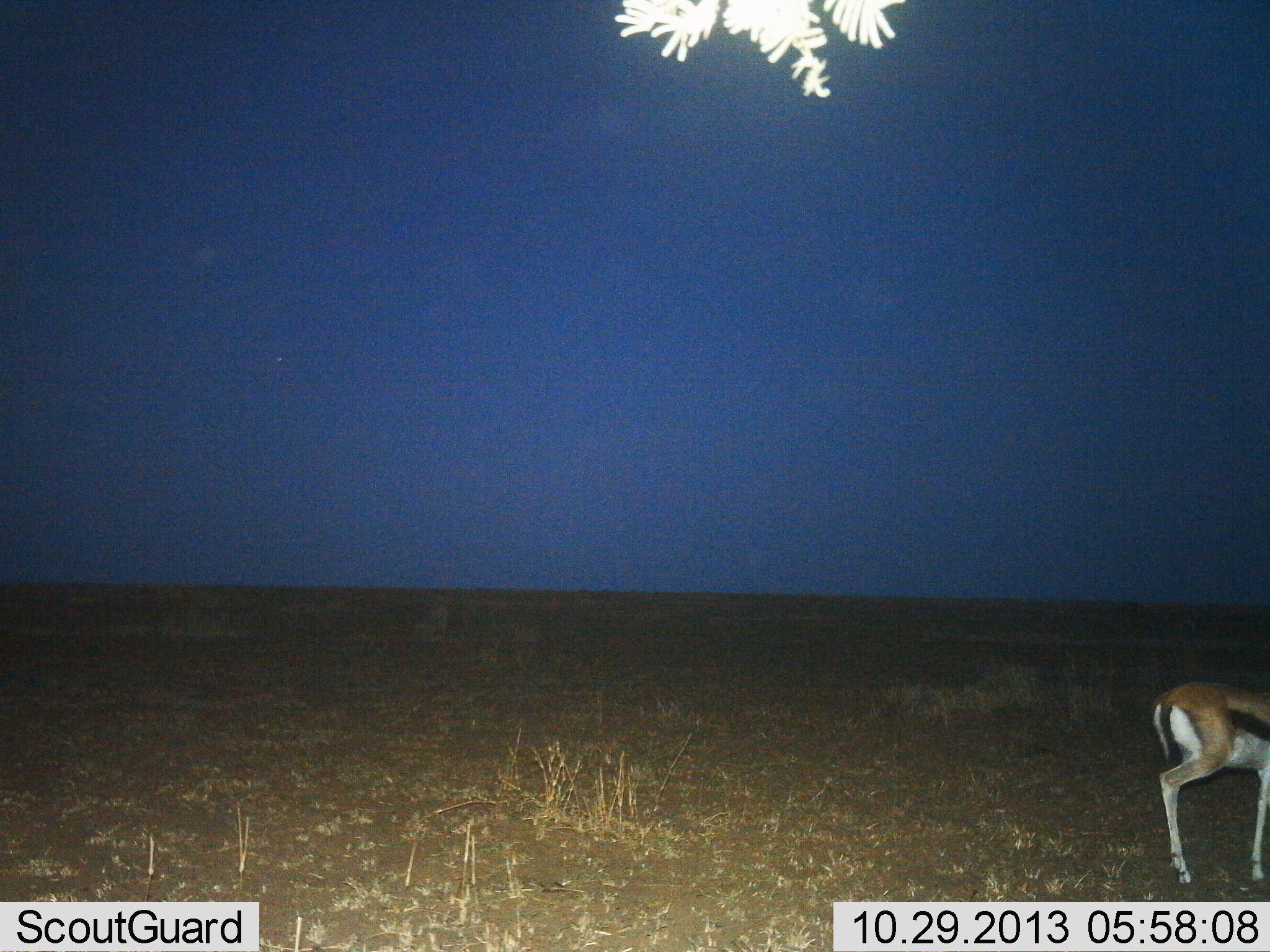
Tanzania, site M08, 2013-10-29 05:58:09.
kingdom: Animalia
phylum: Chordata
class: Mammalia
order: Artiodactyla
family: Bovidae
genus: Eudorcas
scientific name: Eudorcas thomsonii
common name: thomson's gazelle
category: gazellethomsons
Gazellethomsons (thomson's gazelle) (Eudorcas thomsonii), count 1. Behavior (volunteer vote fractions): standing 72%, resting 0%, moving 22%, interacting 0%. Young present (vote fraction): 0%. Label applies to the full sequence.